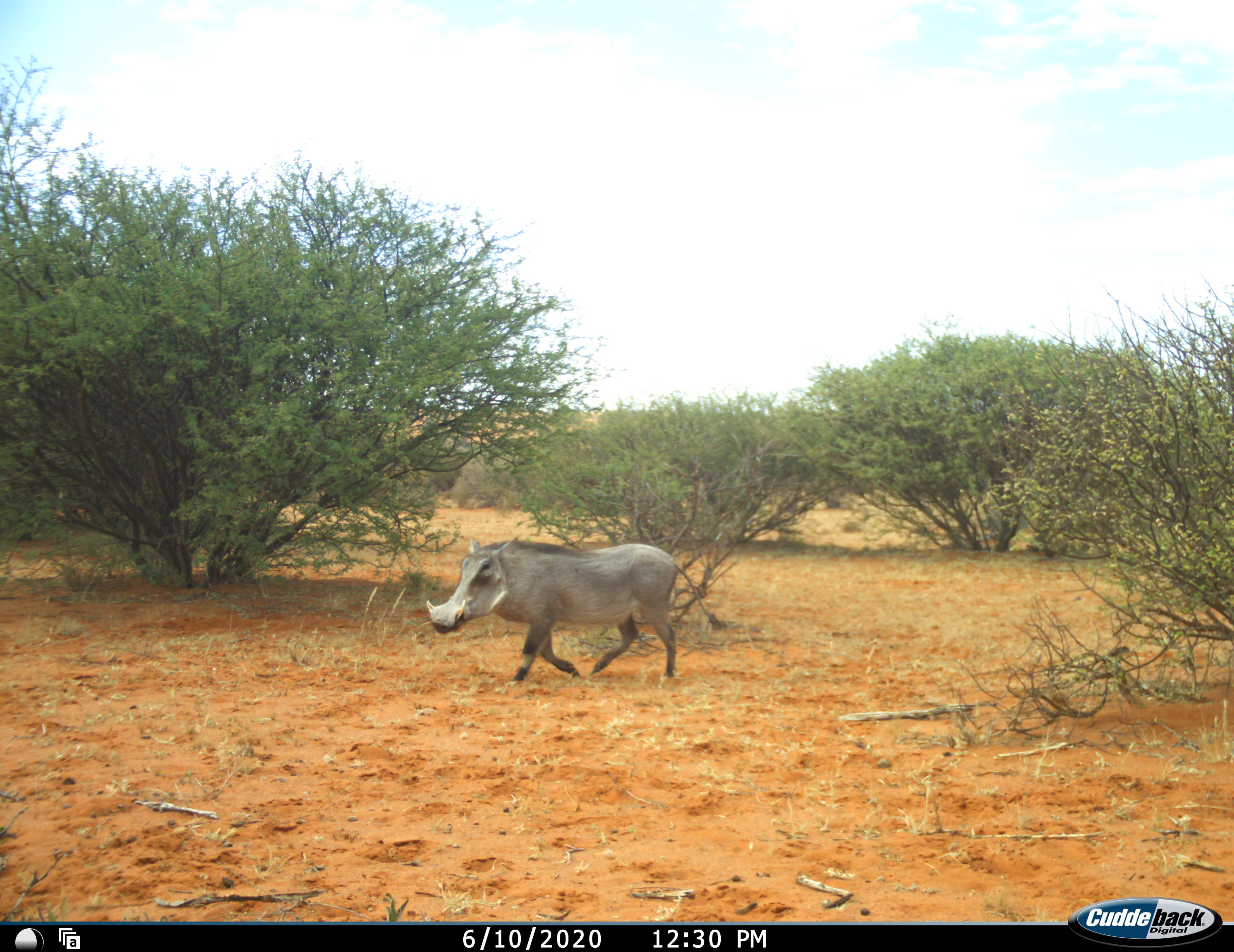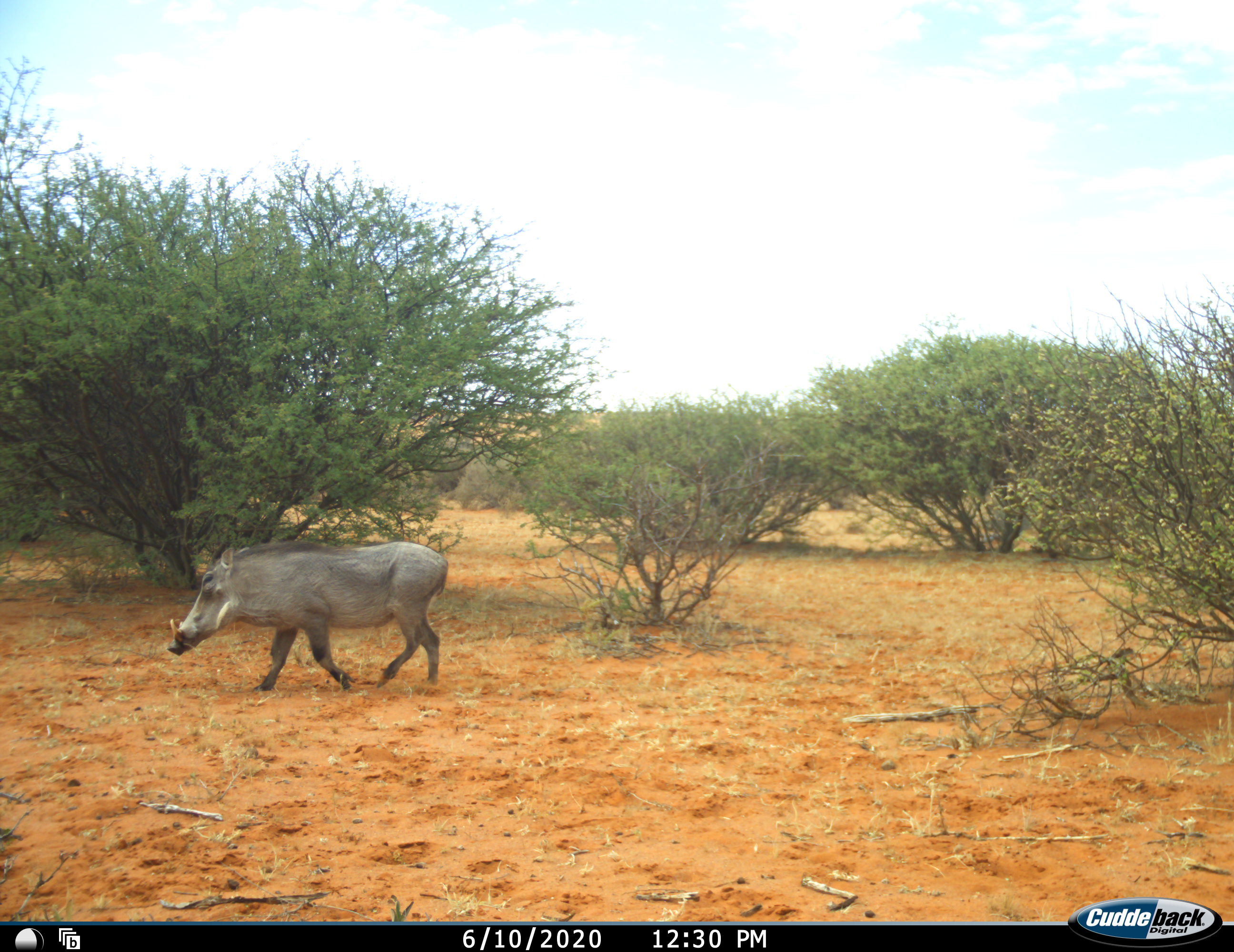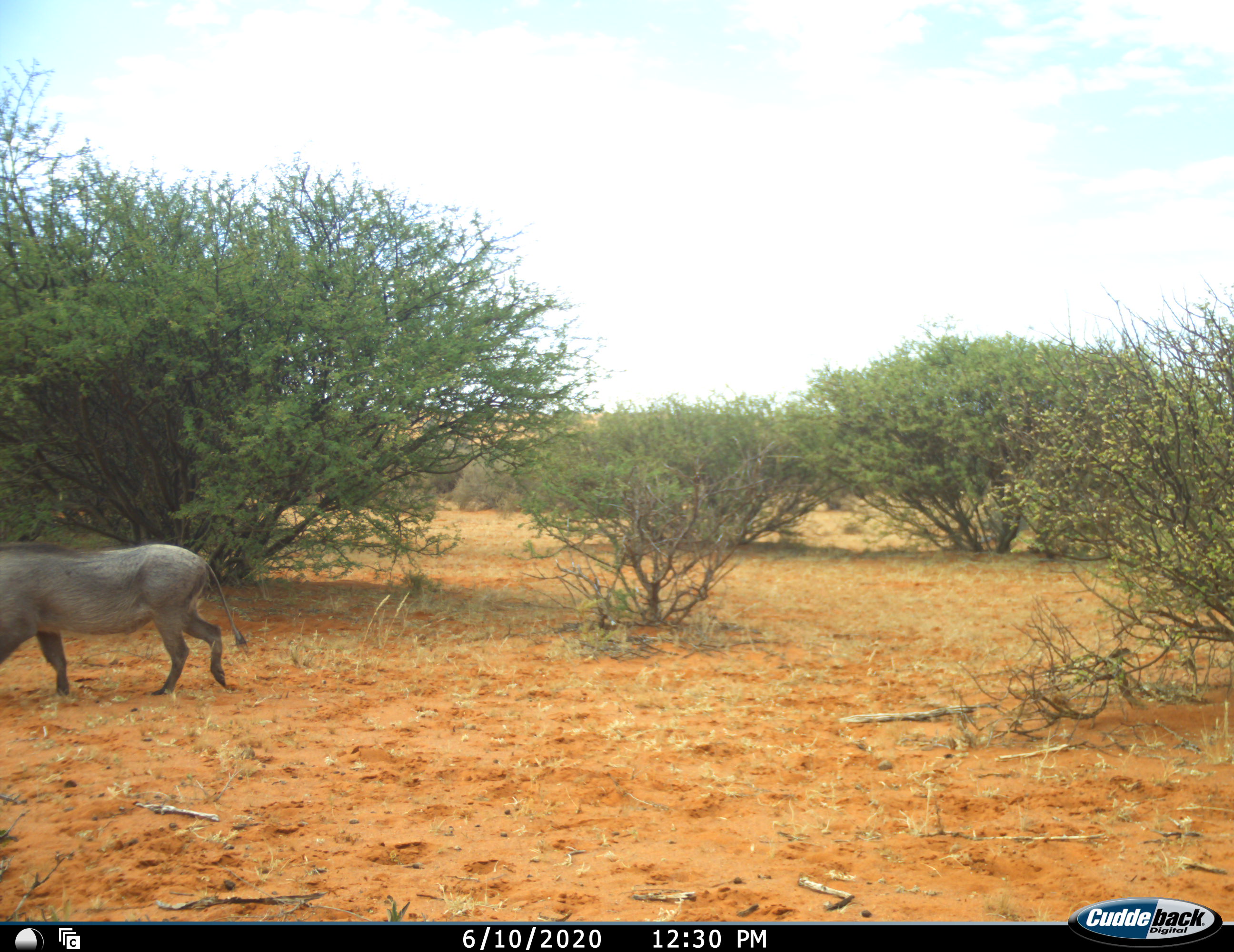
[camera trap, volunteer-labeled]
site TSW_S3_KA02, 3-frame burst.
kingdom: Animalia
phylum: Chordata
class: Mammalia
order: Artiodactyla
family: Suidae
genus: Phacochoerus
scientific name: Phacochoerus africanus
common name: warthog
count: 1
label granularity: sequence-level